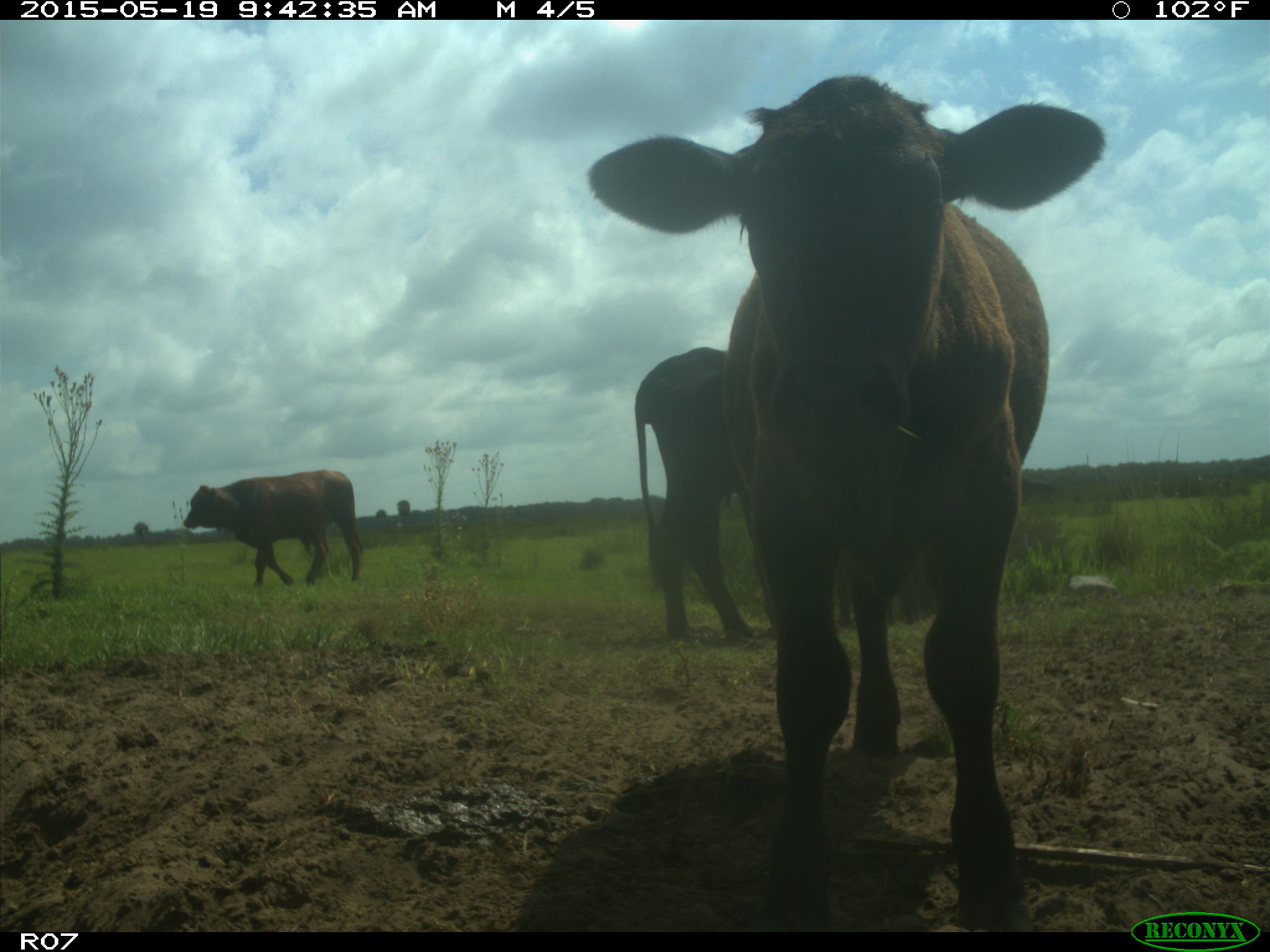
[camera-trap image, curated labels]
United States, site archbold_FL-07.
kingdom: Animalia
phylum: Chordata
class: Mammalia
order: Artiodactyla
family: Bovidae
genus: Bos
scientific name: Bos taurus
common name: domestic cow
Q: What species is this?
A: Bos taurus (domestic cow).